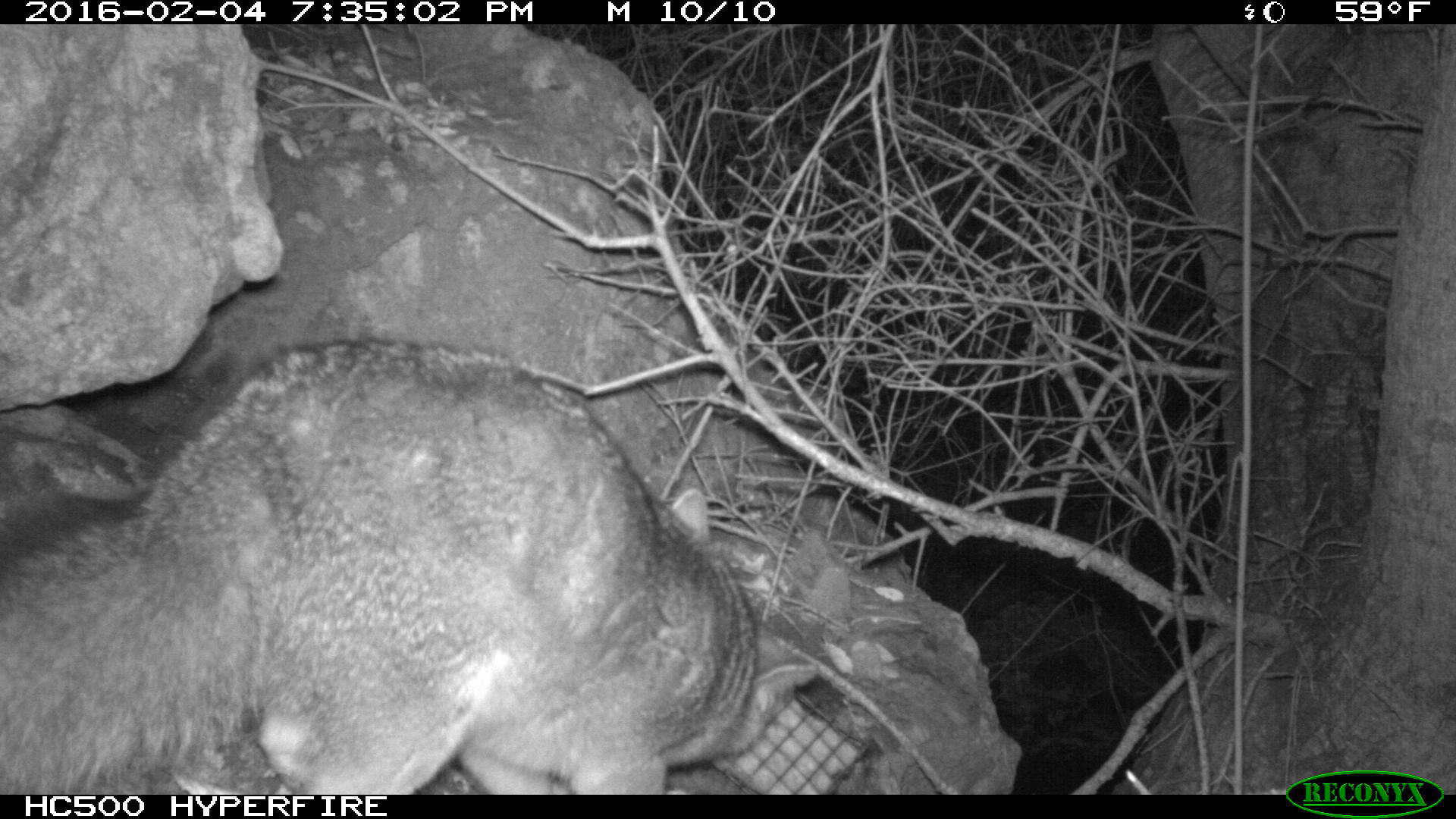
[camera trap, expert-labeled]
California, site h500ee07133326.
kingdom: Animalia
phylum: Chordata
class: Mammalia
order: Carnivora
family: Canidae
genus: Urocyon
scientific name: Urocyon littoralis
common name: island fox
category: fox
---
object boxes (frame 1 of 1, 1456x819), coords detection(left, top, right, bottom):
fox: detection(0, 336, 818, 795)